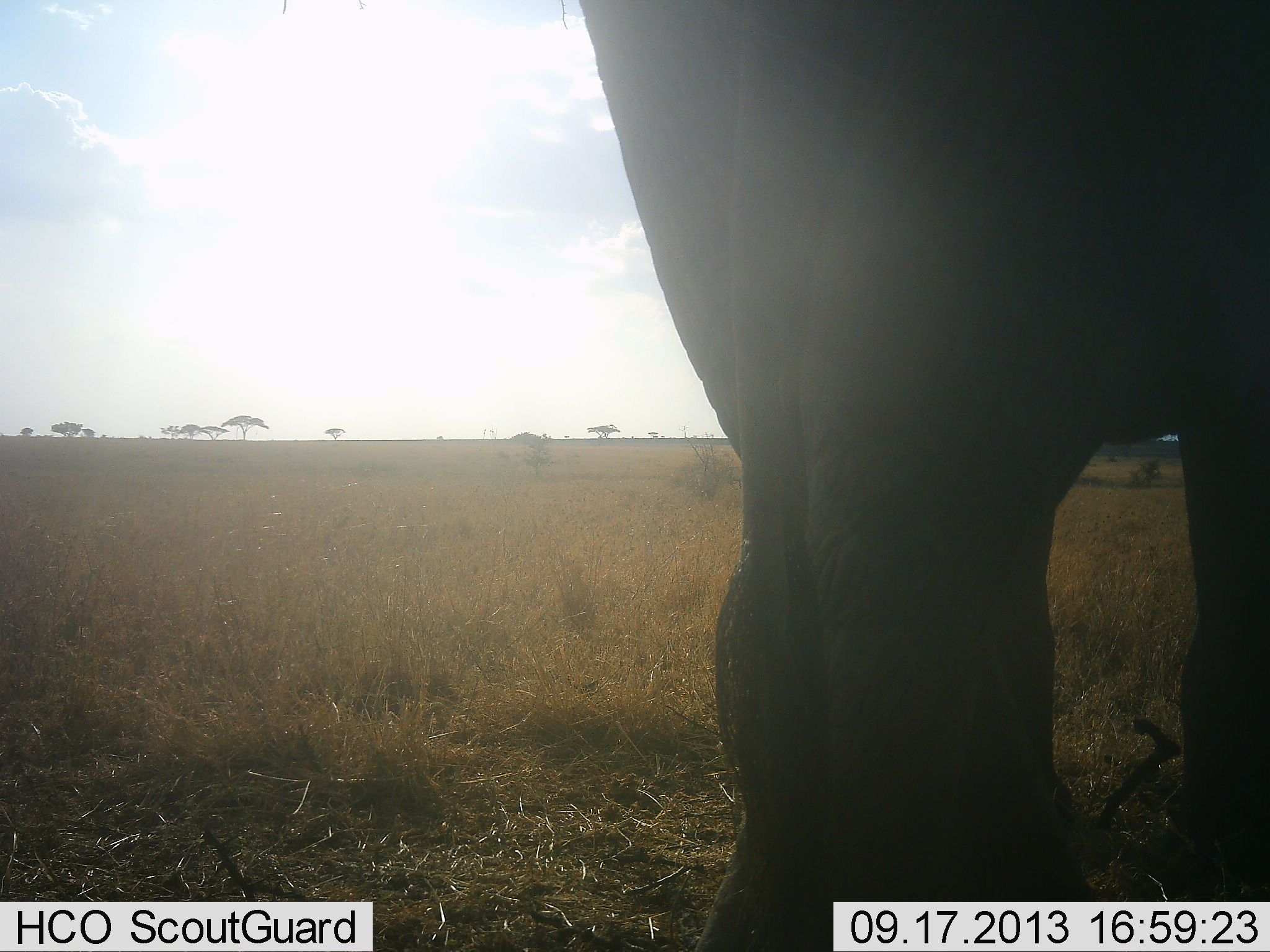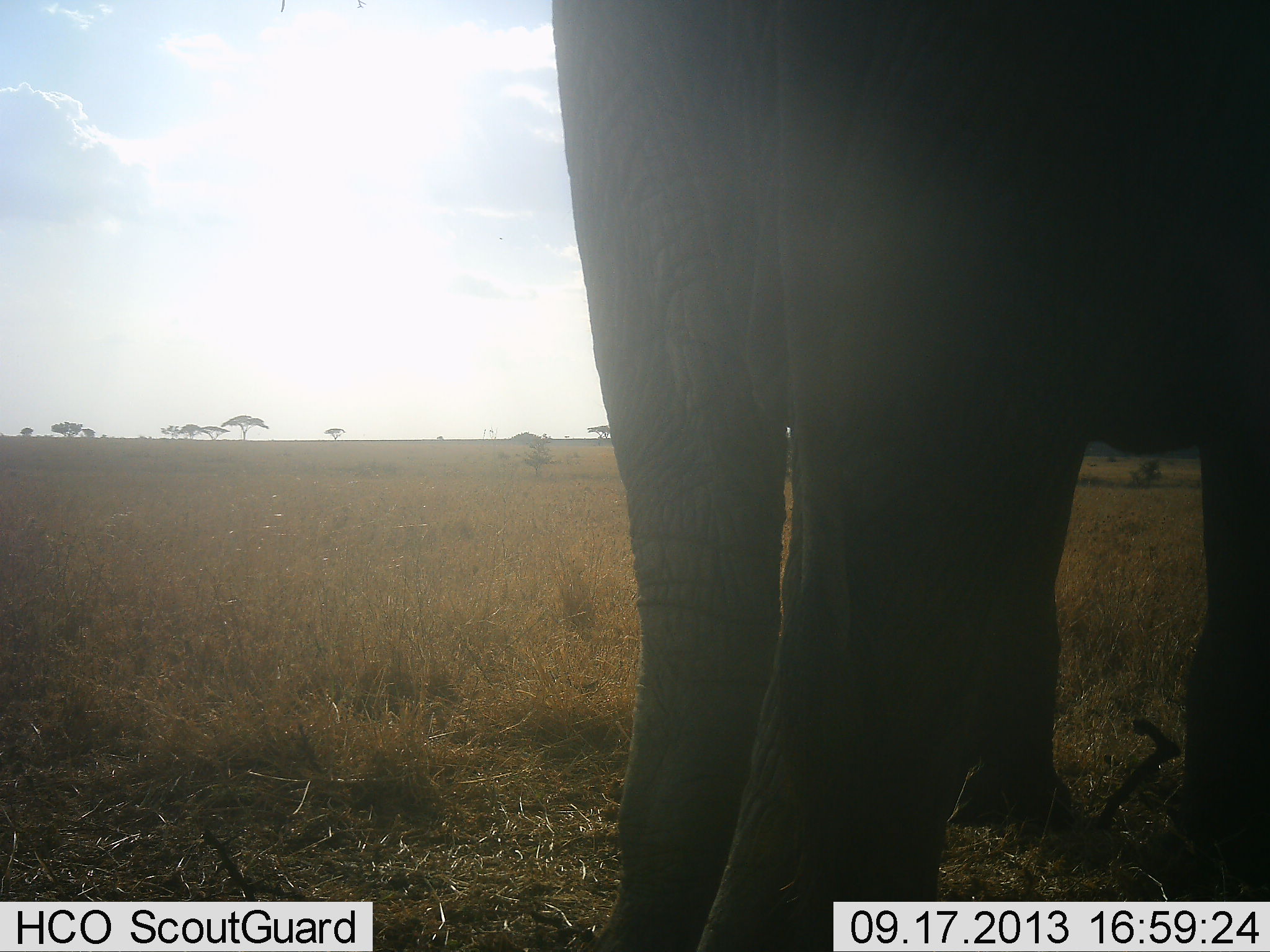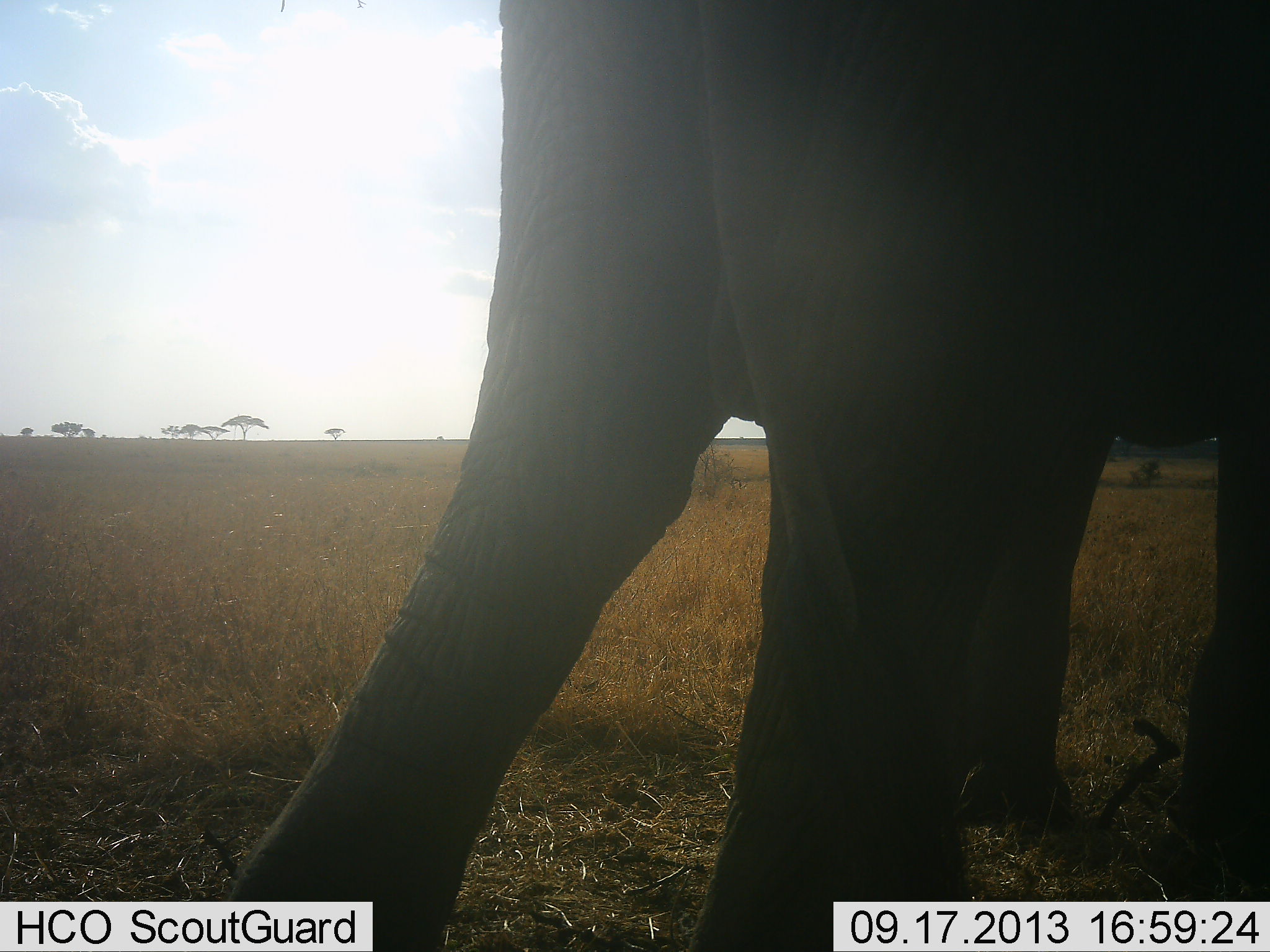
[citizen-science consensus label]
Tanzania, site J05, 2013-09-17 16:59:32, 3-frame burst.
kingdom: Animalia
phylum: Chordata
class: Mammalia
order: Proboscidea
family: Elephantidae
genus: Loxodonta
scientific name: Loxodonta africana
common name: african bush elephant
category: elephant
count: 1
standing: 83%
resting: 0%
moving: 17%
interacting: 0%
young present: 0%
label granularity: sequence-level